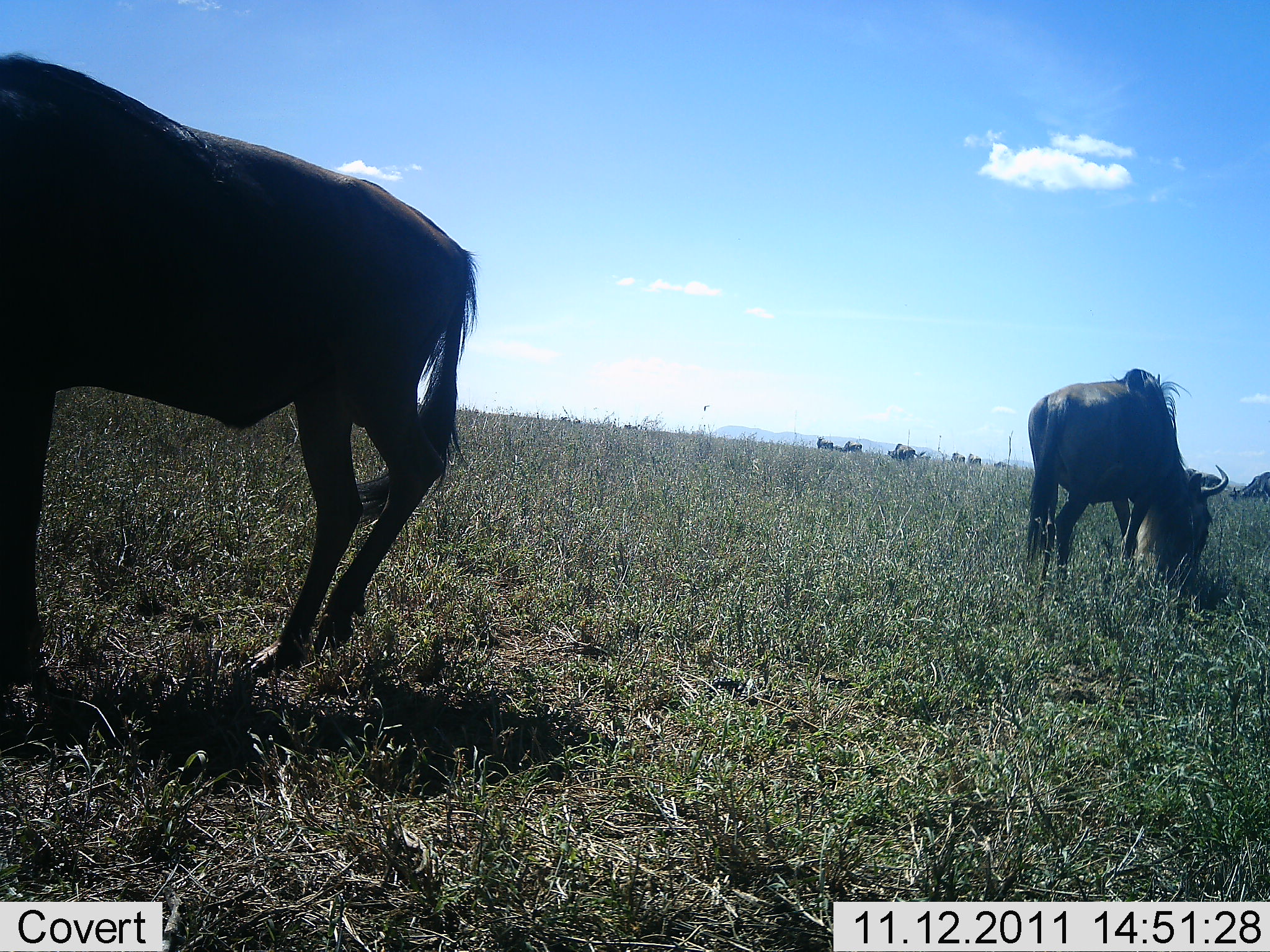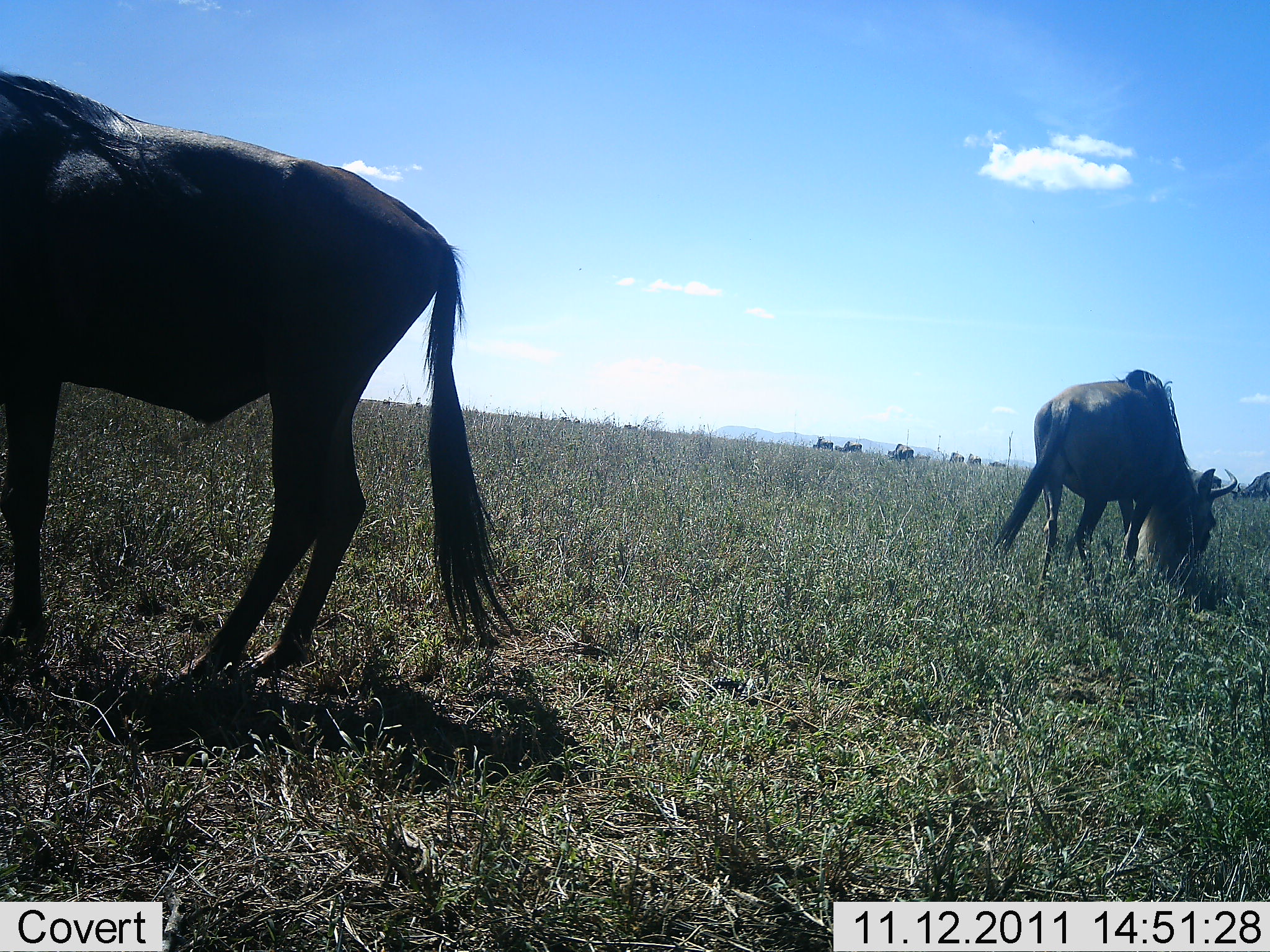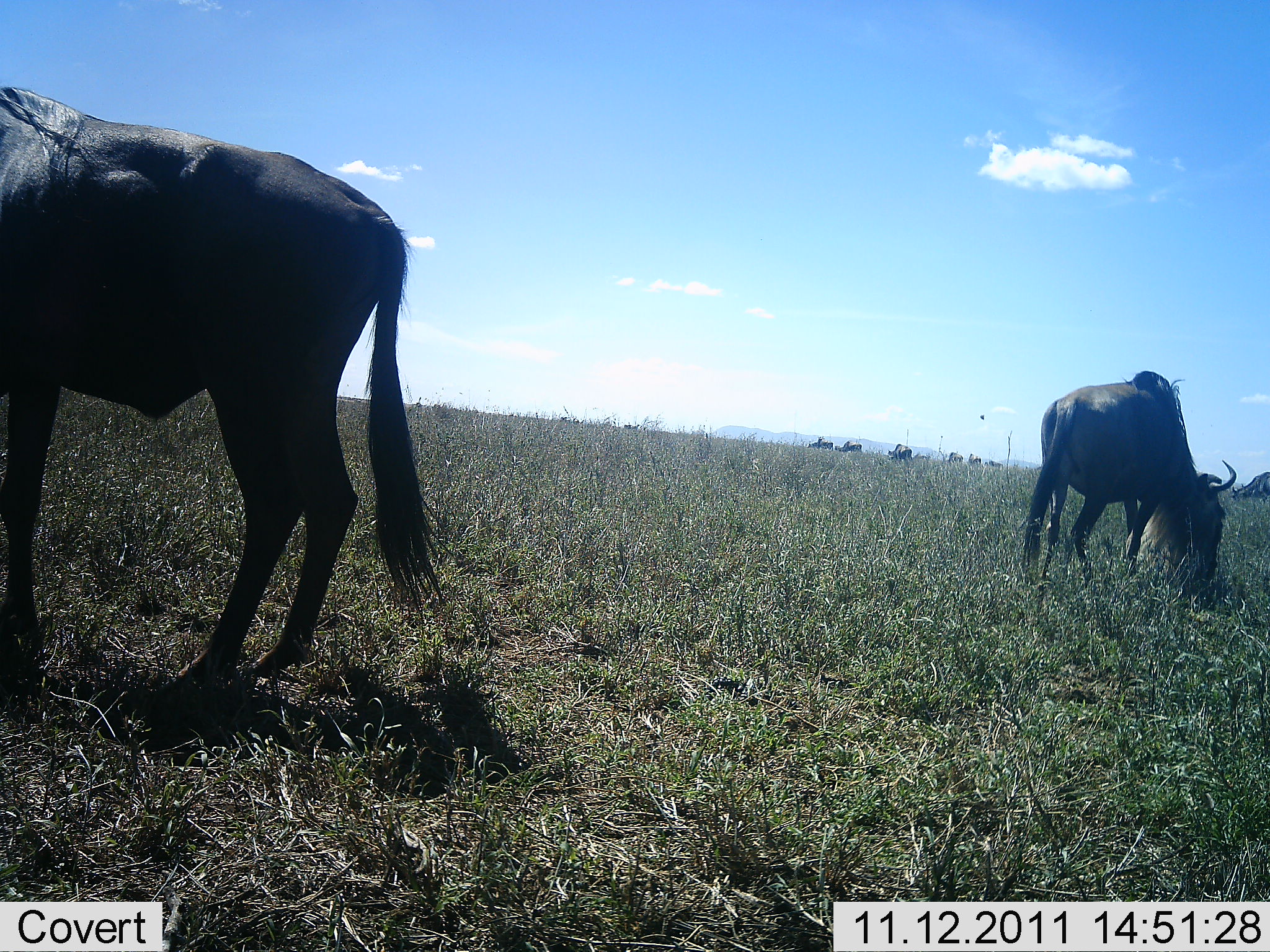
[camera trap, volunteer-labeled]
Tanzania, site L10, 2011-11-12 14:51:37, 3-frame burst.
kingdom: Animalia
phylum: Chordata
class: Mammalia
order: Artiodactyla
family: Bovidae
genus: Connochaetes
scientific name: Connochaetes taurinus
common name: blue wildebeest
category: wildebeest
Wildebeest (blue wildebeest) (Connochaetes taurinus), count 7. Behavior (volunteer vote fractions): standing 55%, resting 0%, moving 36%, interacting 0%. Young present (vote fraction): 0%. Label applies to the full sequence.